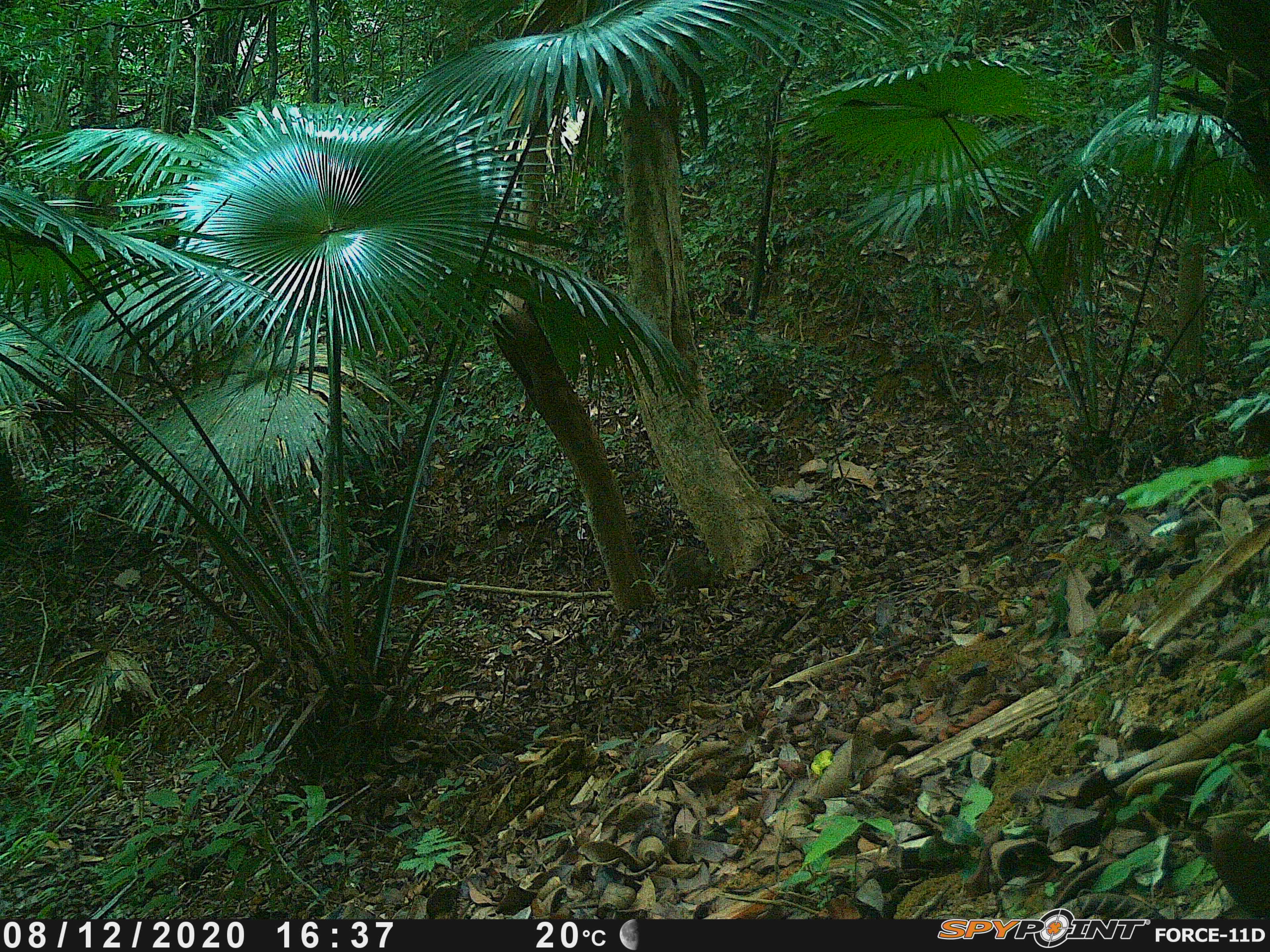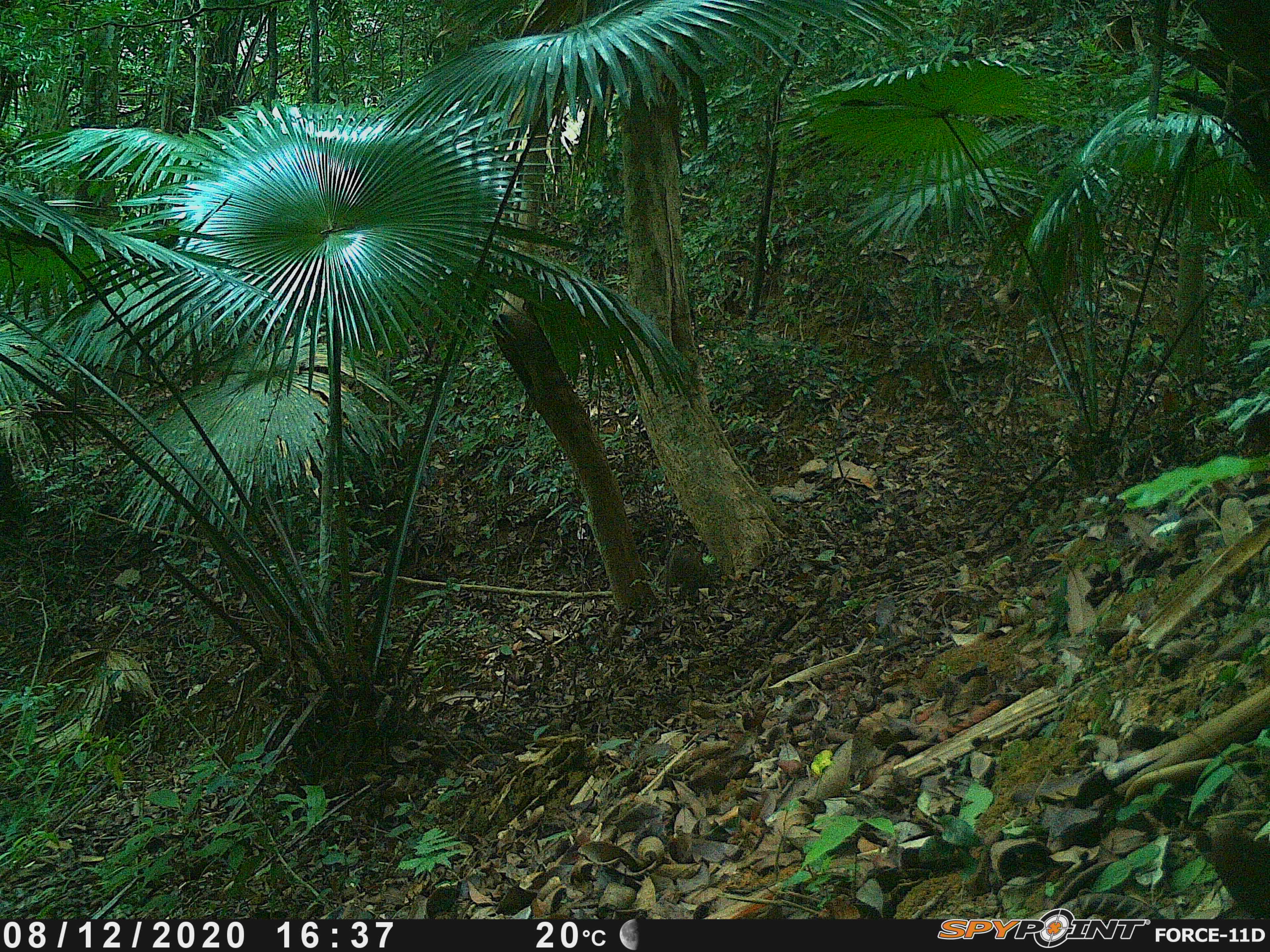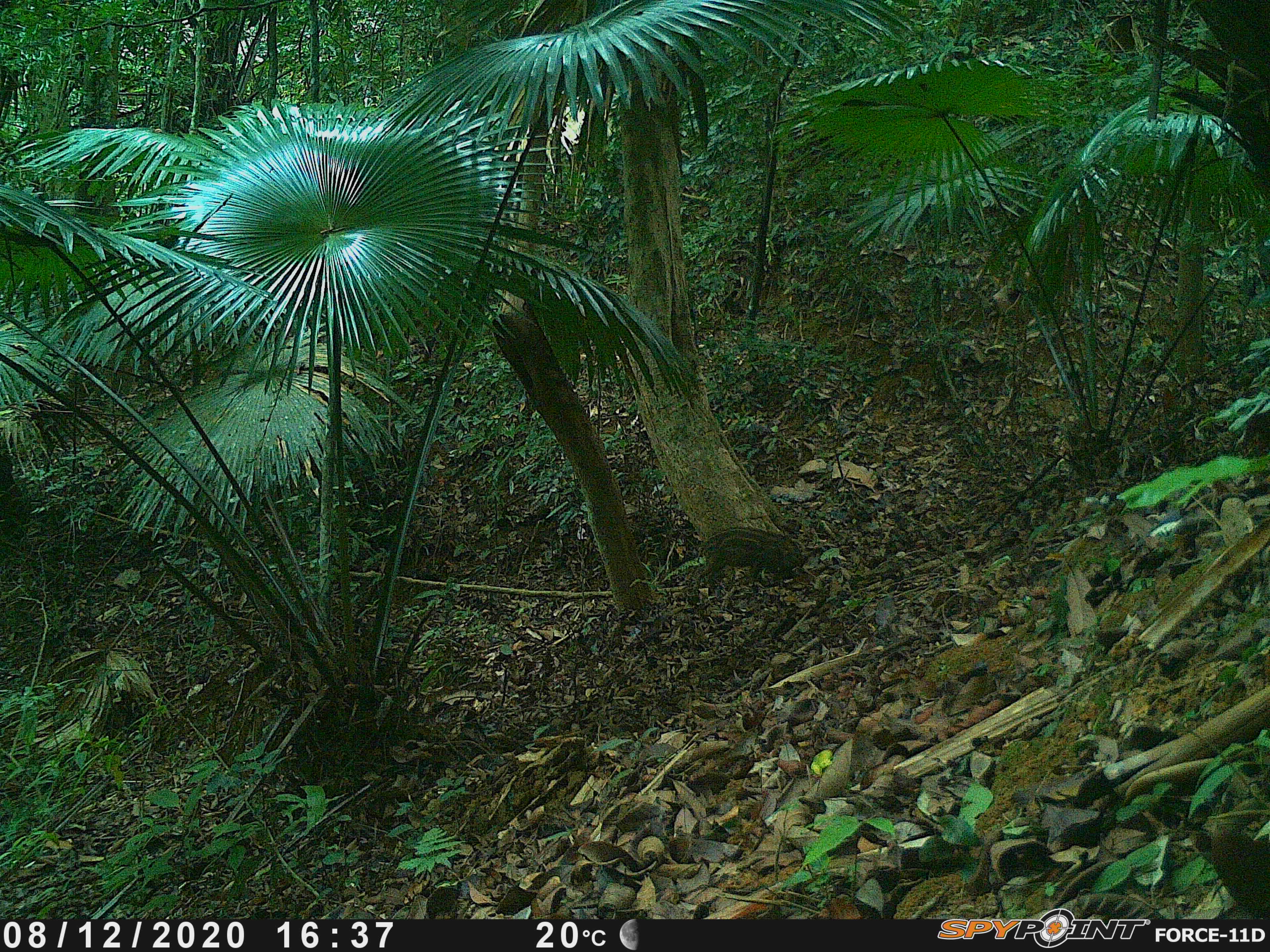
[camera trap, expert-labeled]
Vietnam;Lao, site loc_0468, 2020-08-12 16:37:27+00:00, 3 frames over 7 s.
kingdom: Animalia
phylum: Chordata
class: Mammalia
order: Artiodactyla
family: Suidae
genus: Sus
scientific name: Sus scrofa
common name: eurasian wild pig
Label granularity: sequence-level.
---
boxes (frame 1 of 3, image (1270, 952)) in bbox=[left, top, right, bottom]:
eurasian wild pig: bbox=[666, 548, 714, 595]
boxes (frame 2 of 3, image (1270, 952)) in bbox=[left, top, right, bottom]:
eurasian wild pig: bbox=[666, 544, 715, 596]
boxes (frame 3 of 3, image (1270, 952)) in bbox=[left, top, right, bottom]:
eurasian wild pig: bbox=[696, 527, 802, 592]